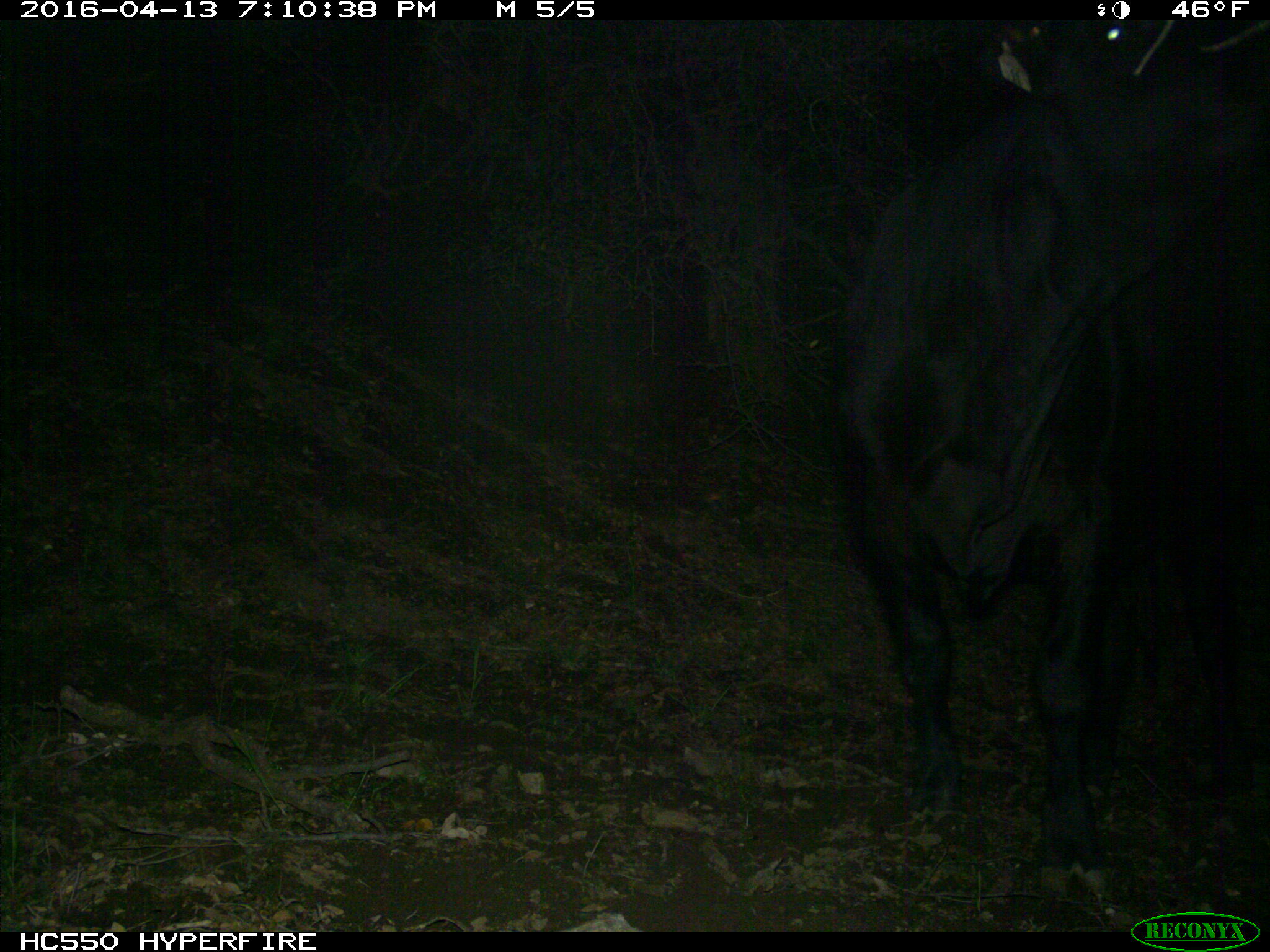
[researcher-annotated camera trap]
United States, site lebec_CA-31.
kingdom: Animalia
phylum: Chordata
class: Mammalia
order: Artiodactyla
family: Bovidae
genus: Bos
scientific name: Bos taurus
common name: domestic cow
Bos taurus (domestic cow).